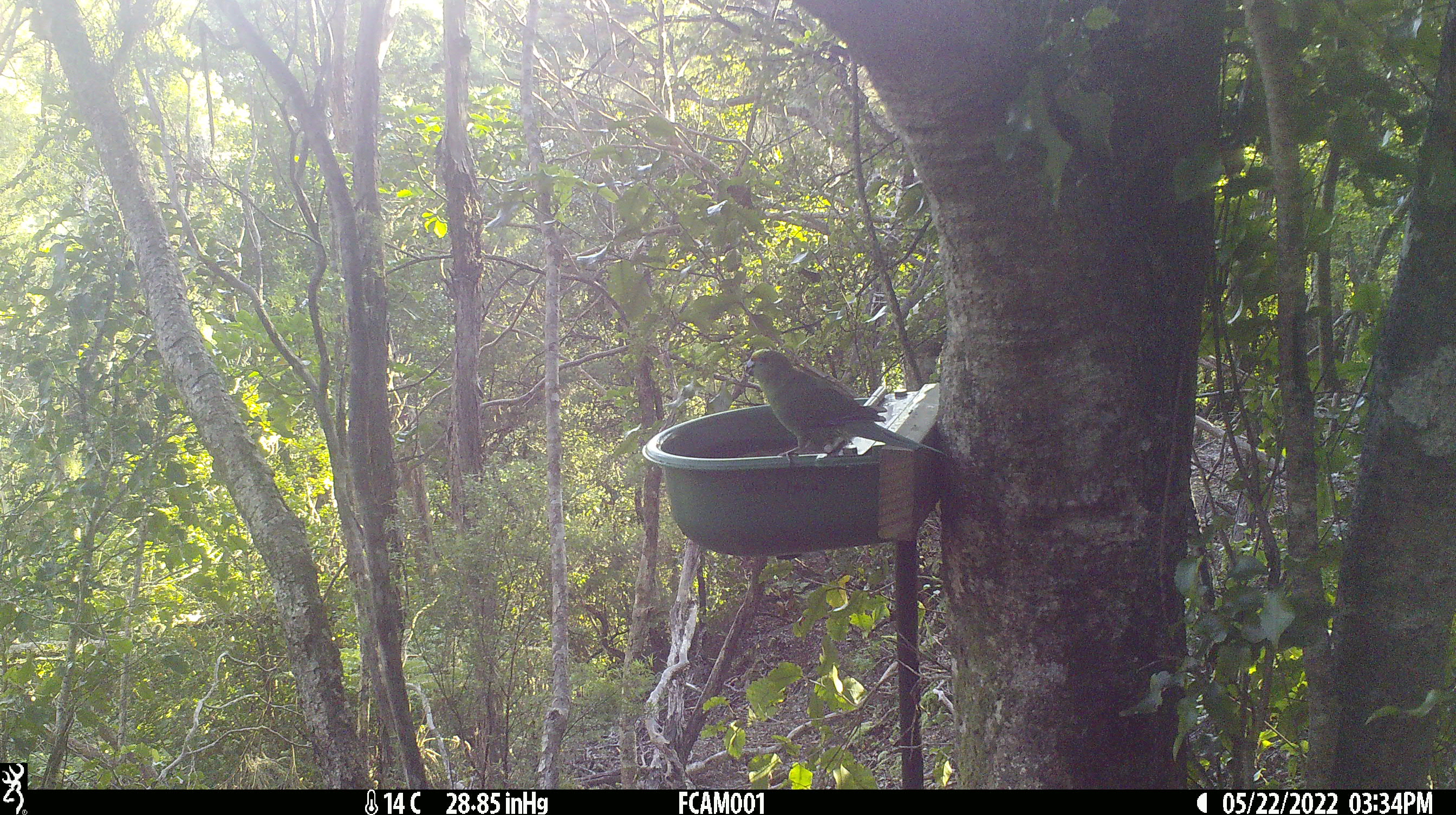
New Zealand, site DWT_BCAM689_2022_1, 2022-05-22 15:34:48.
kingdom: Animalia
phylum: Chordata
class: Aves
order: Psittaciformes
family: Psittaculidae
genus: Cyanoramphus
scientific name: Cyanoramphus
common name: parakeet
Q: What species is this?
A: Parakeet (Cyanoramphus).